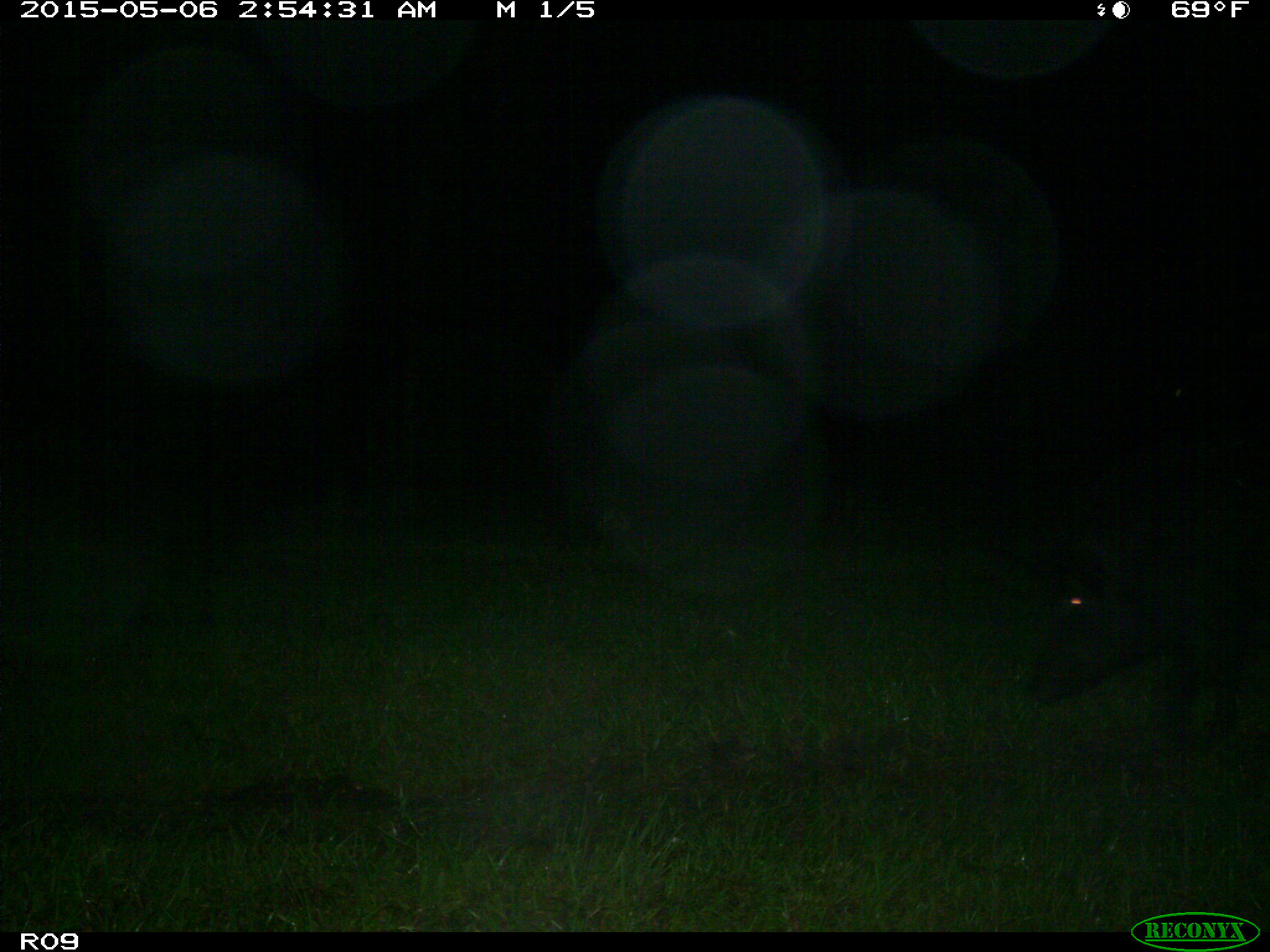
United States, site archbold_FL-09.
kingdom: Animalia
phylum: Chordata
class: Mammalia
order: Artiodactyla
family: Suidae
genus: Sus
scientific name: Sus scrofa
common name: wild boar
Sus scrofa (wild boar).